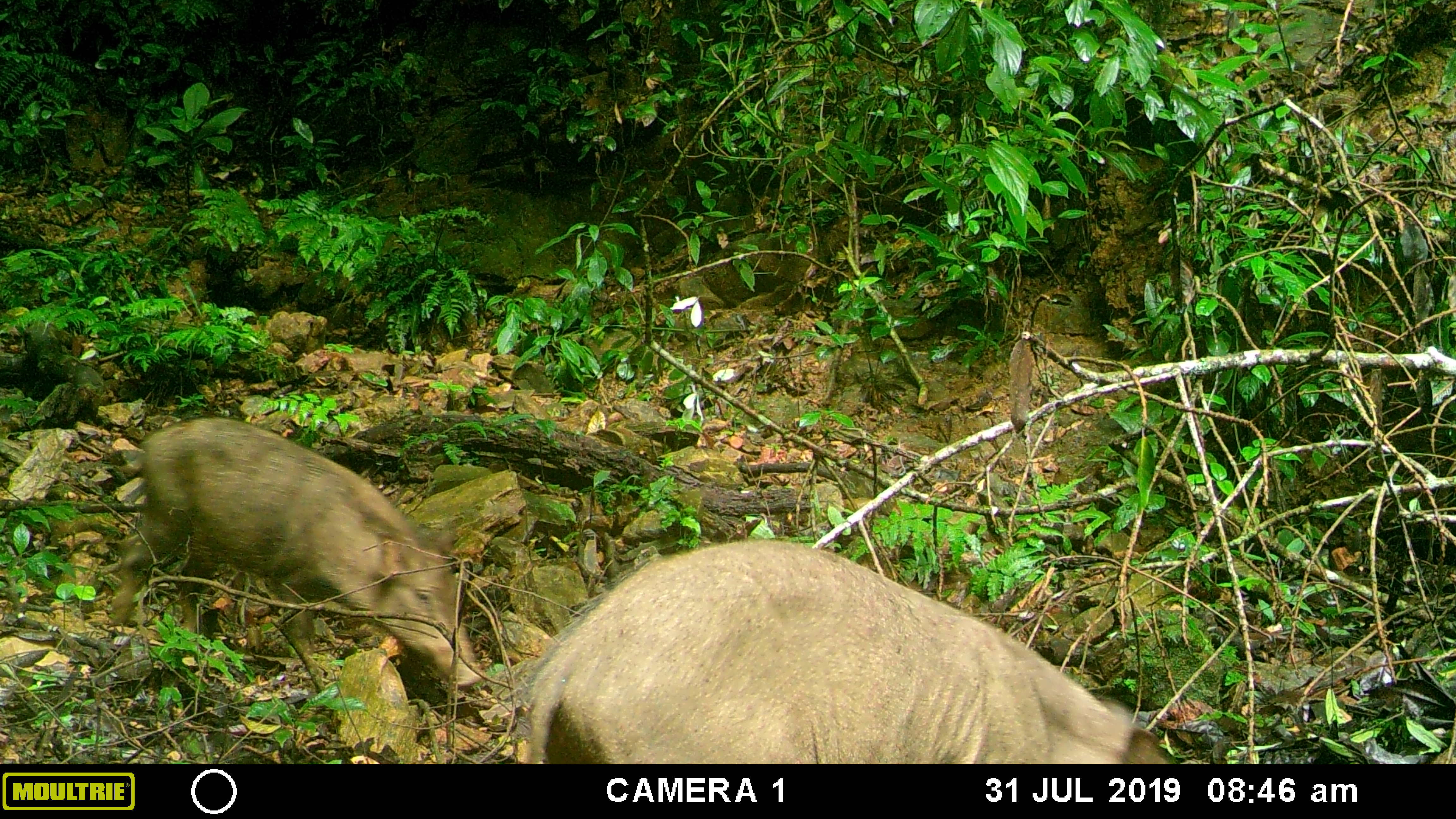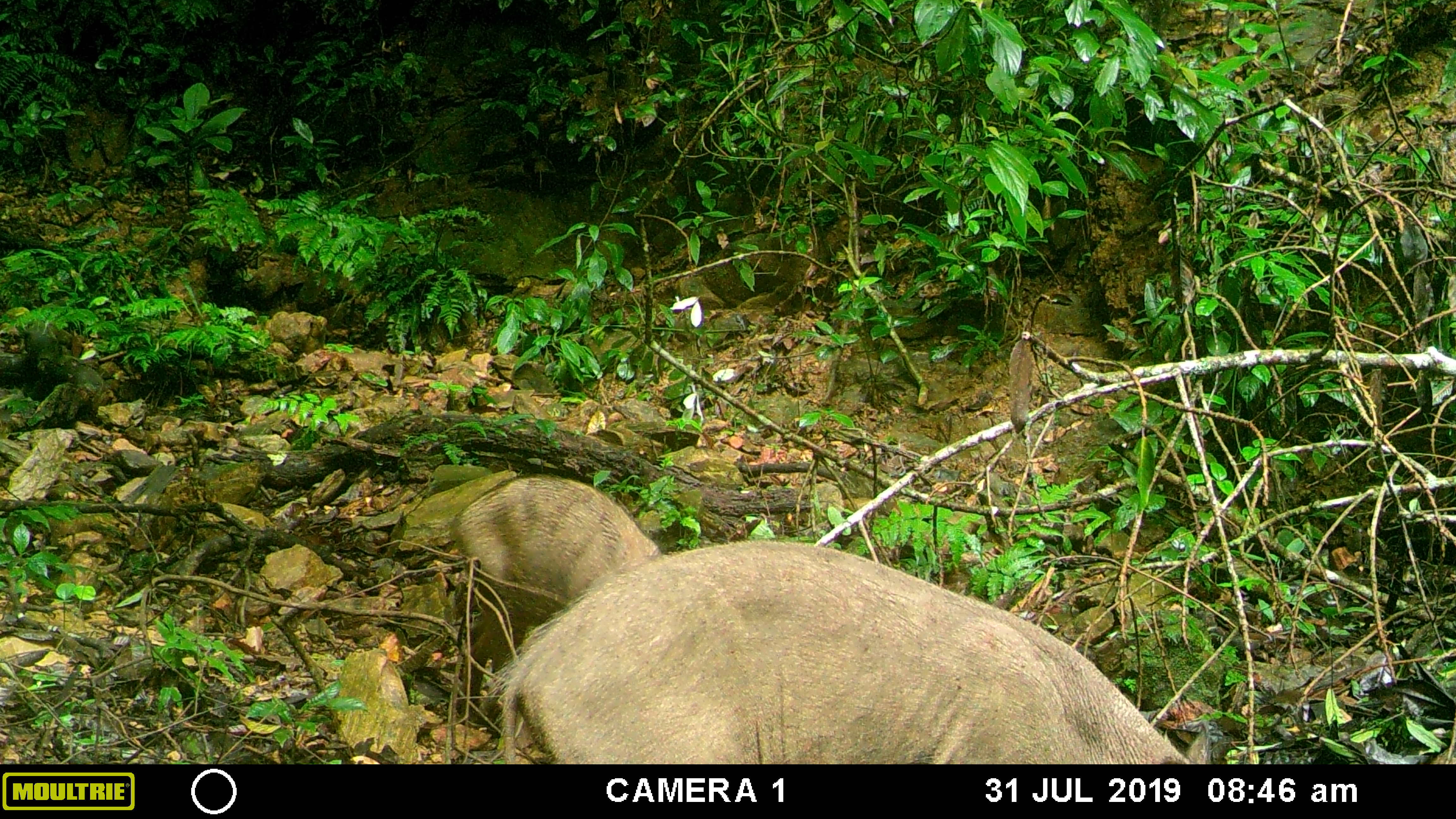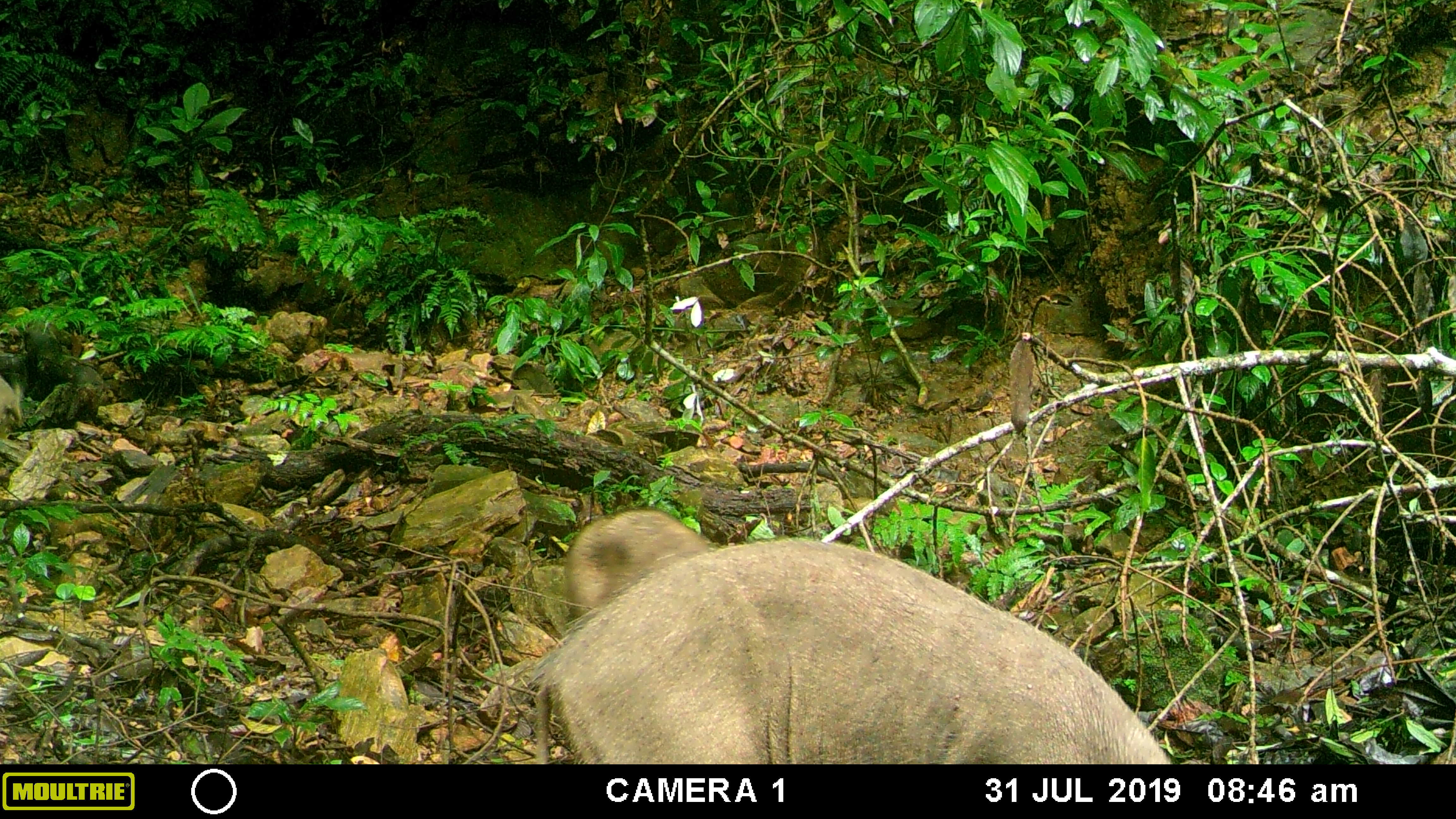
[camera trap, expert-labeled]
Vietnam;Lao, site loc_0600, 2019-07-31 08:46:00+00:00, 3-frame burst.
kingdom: Animalia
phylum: Chordata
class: Mammalia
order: Artiodactyla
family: Suidae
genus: Sus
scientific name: Sus scrofa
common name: eurasian wild pig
Eurasian wild pig (Sus scrofa). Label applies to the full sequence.